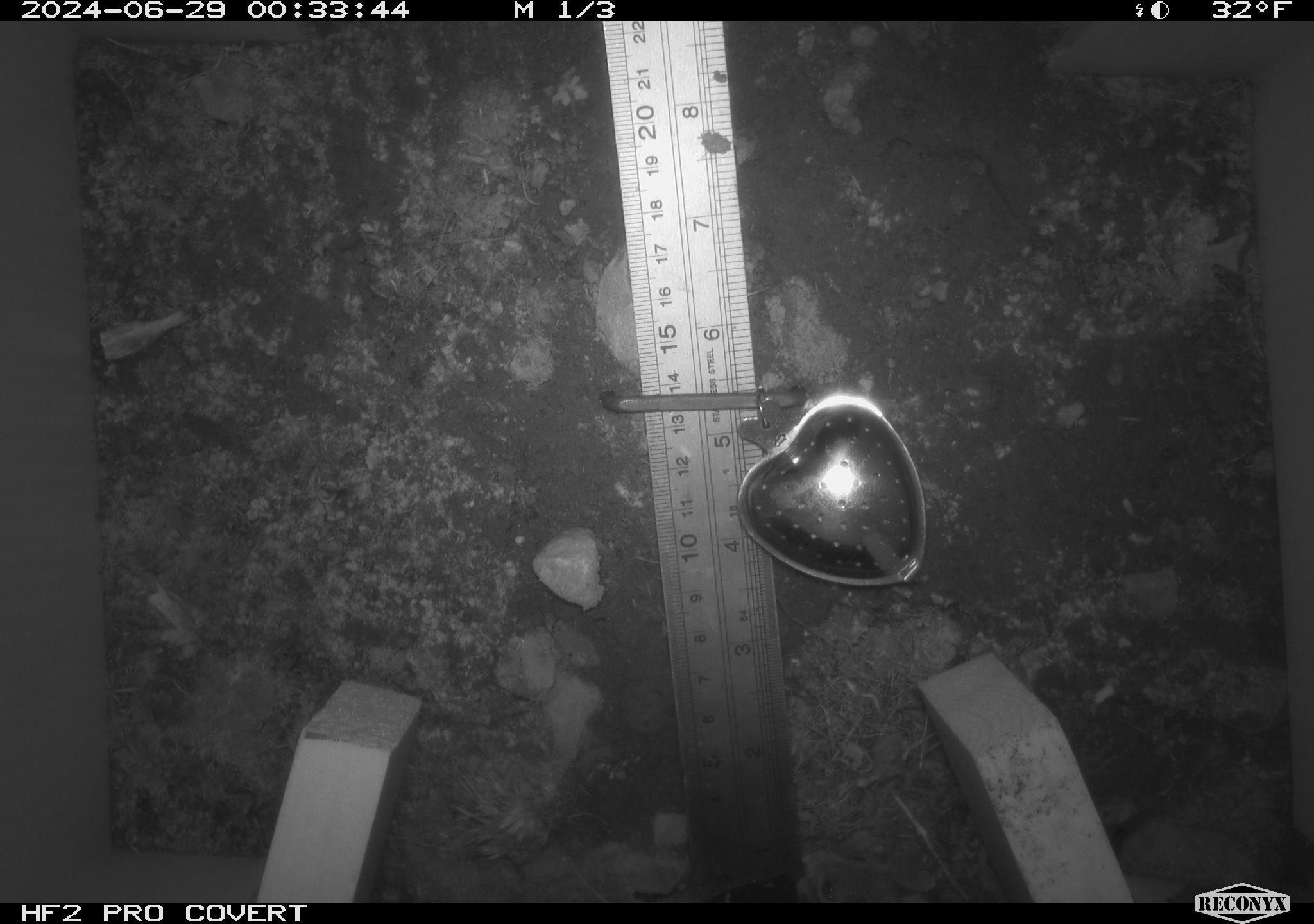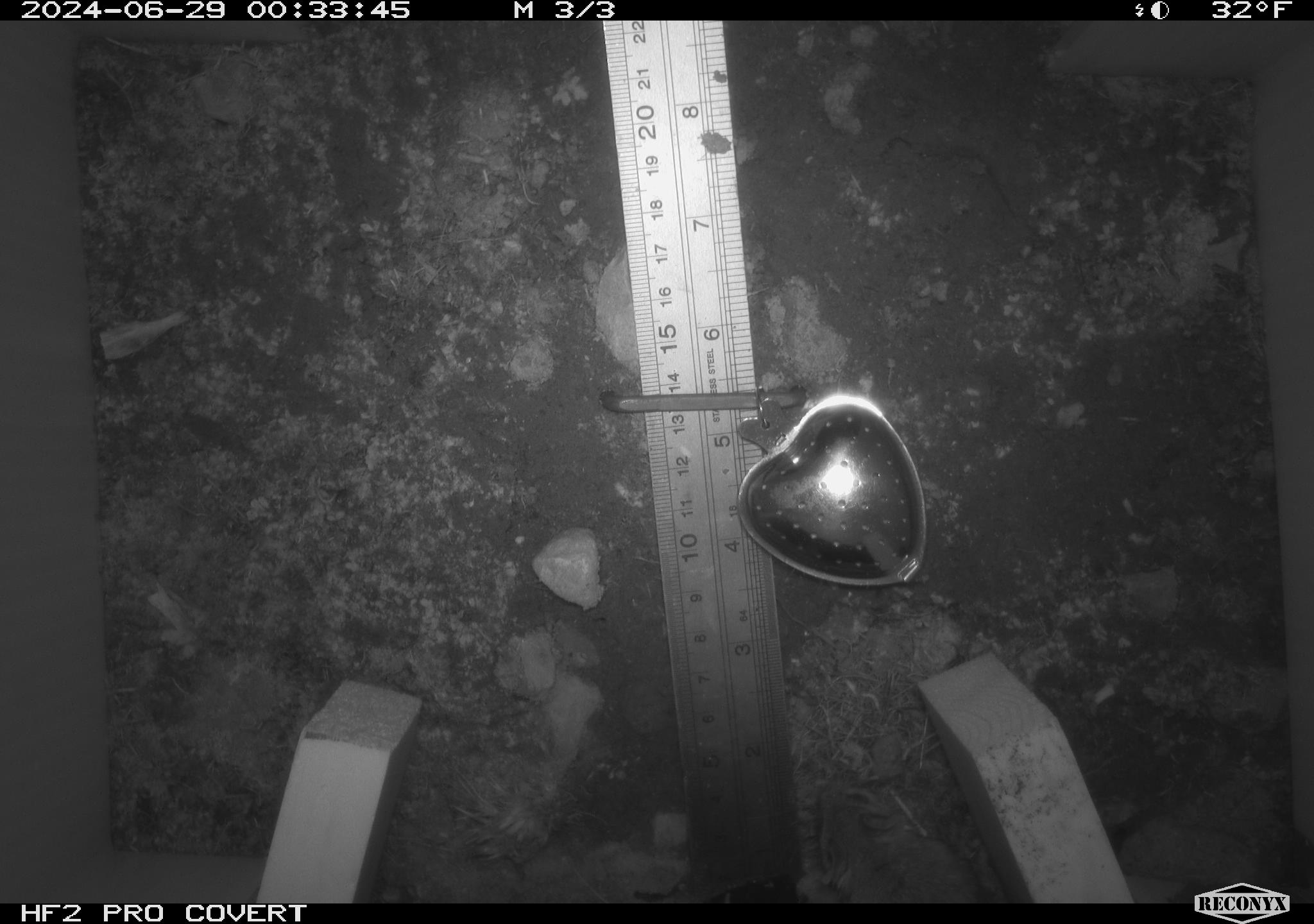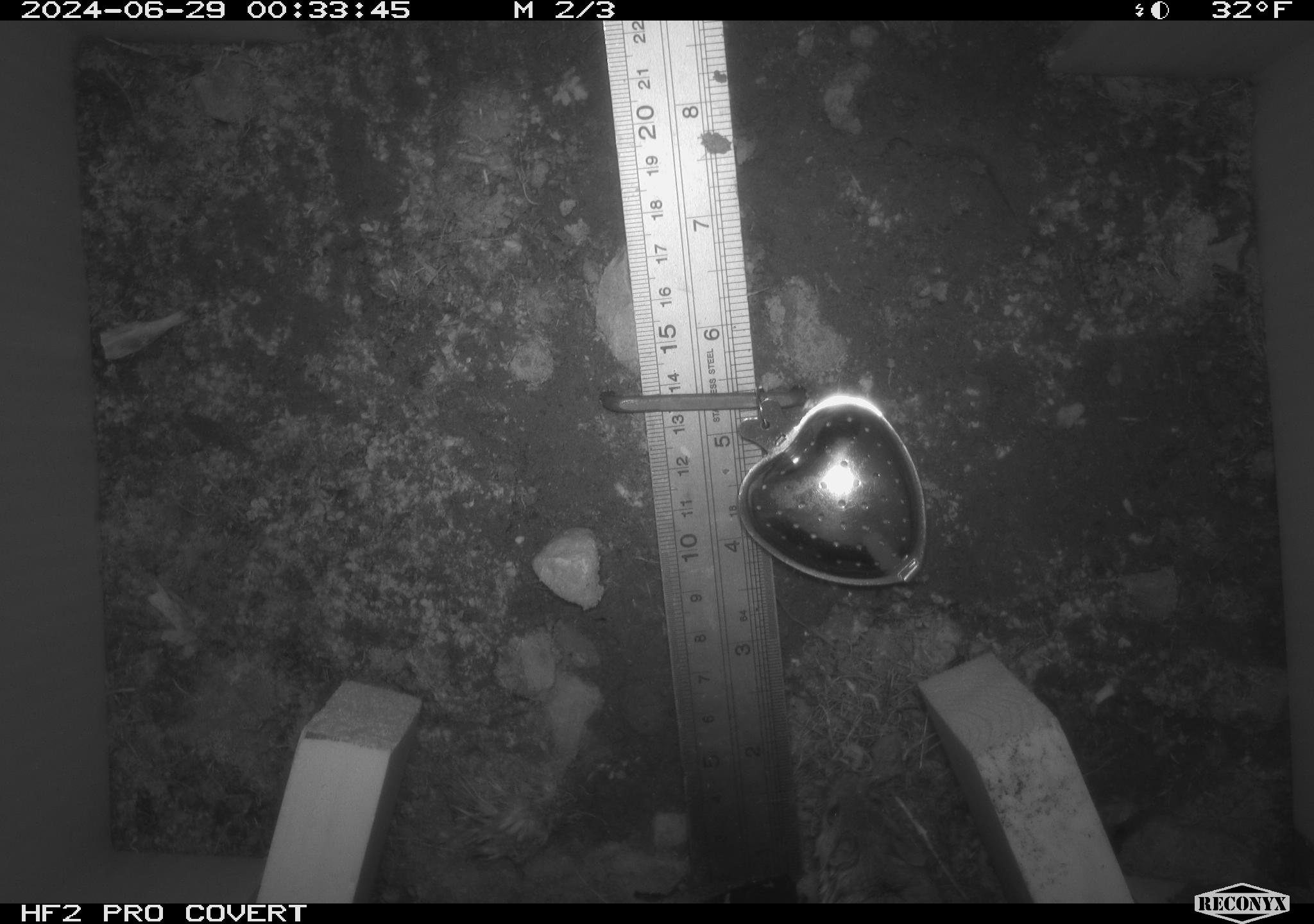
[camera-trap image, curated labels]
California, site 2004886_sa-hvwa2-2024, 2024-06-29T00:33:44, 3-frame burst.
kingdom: Animalia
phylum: Chordata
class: Mammalia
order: Rodentia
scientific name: Rodentia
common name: mouse species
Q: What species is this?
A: Mouse species (Rodentia).